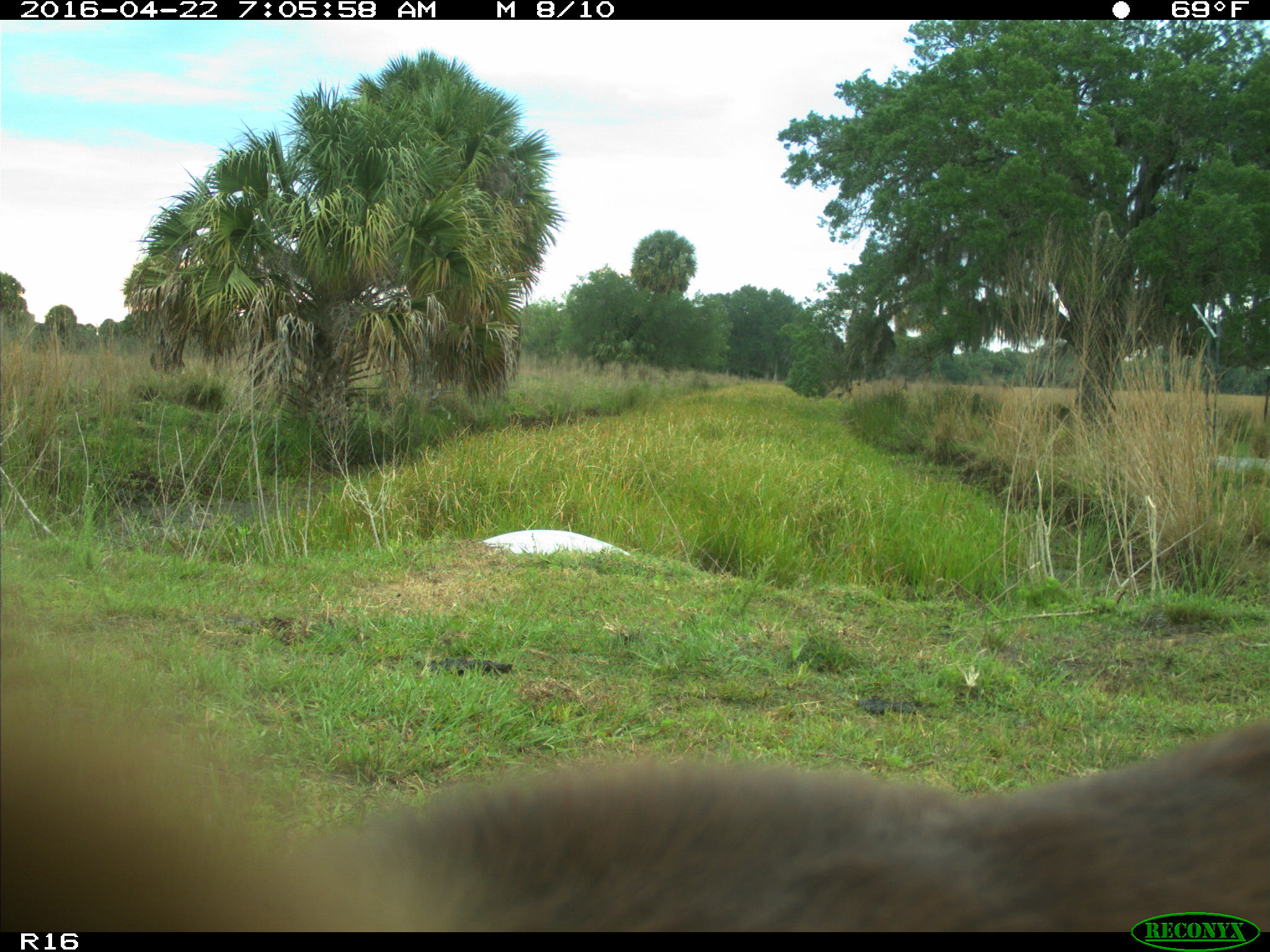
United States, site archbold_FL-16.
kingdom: Animalia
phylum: Chordata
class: Mammalia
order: Artiodactyla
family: Bovidae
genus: Bos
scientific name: Bos taurus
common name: domestic cow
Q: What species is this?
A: Bos taurus (domestic cow).